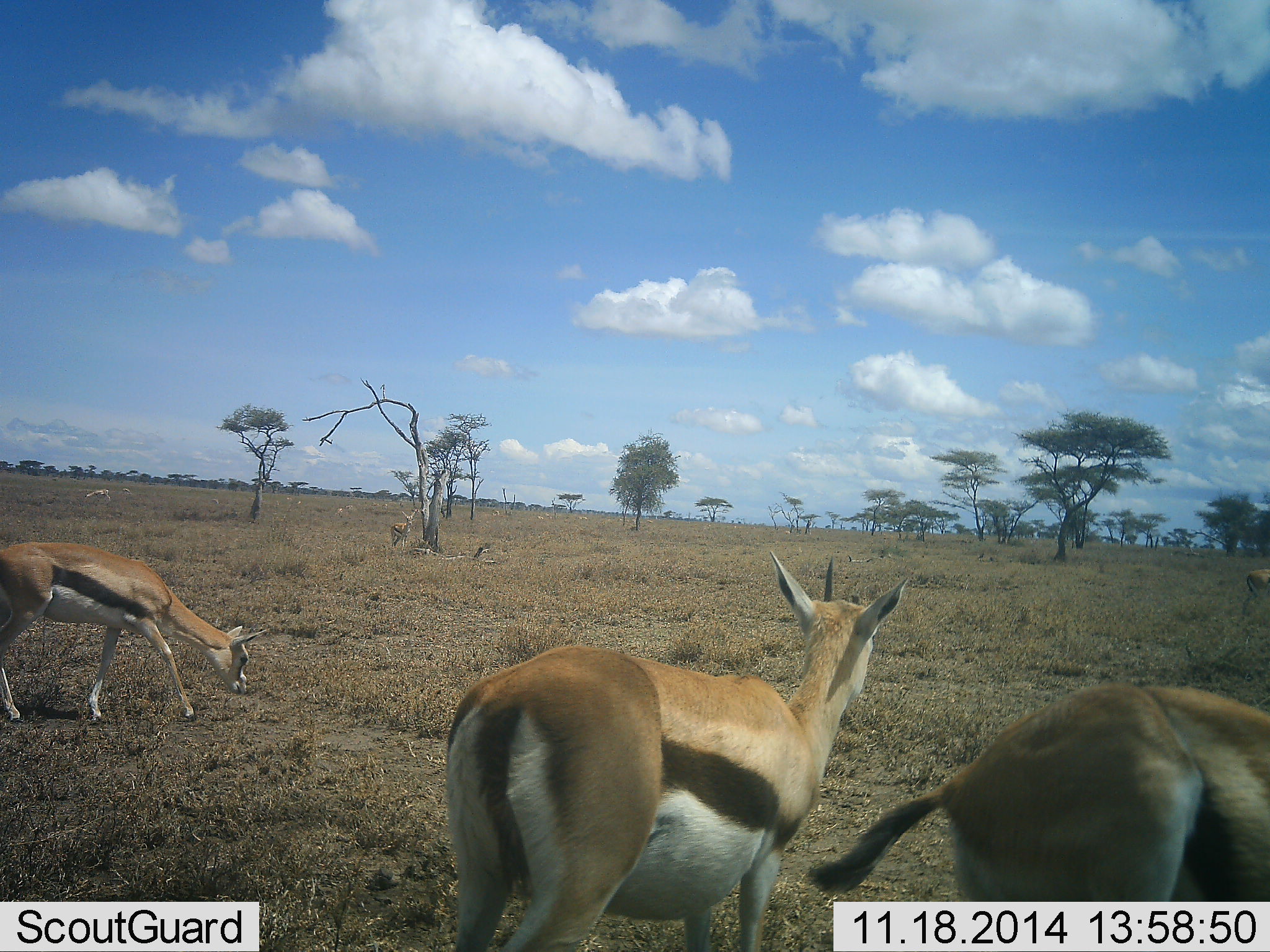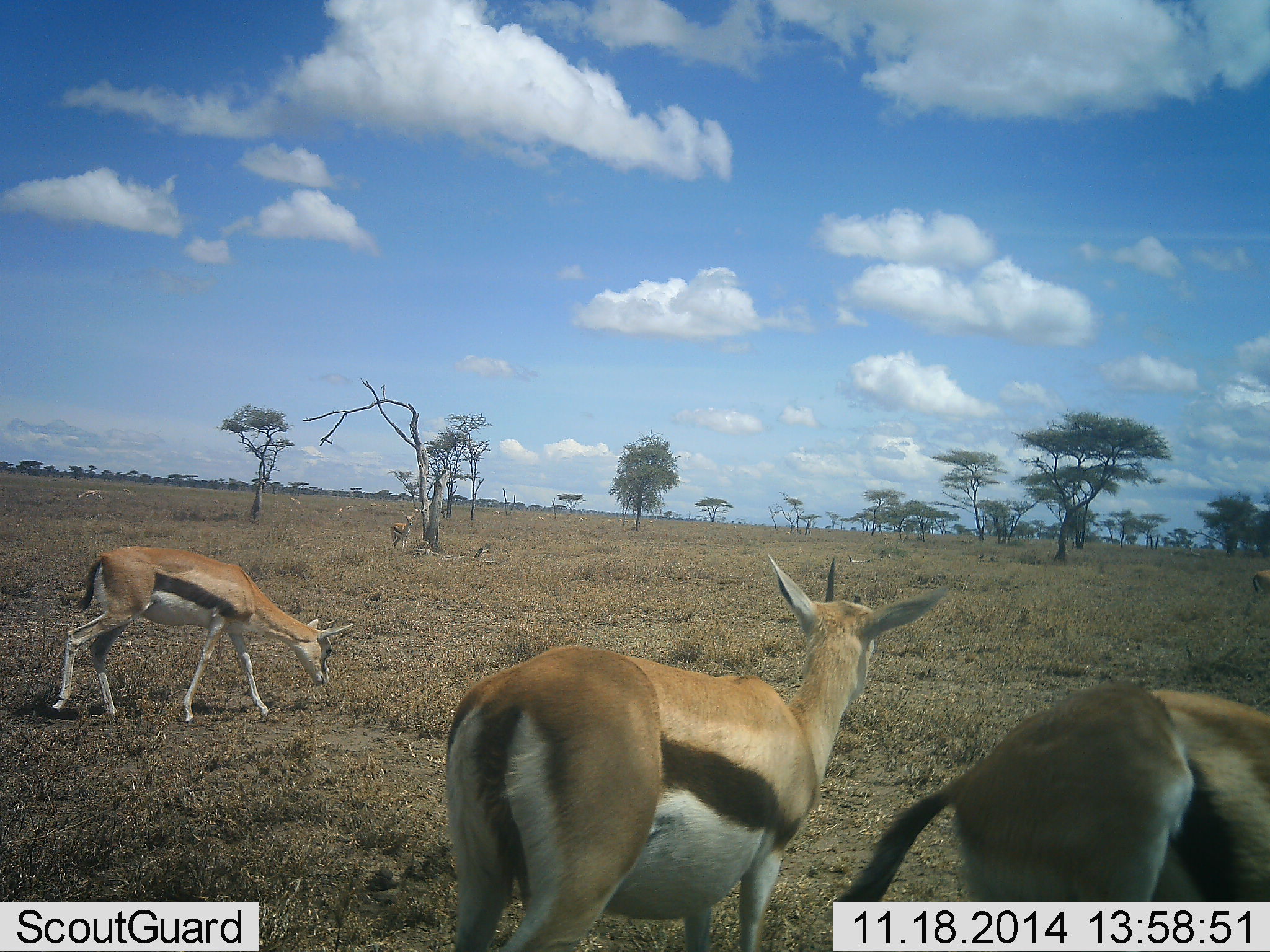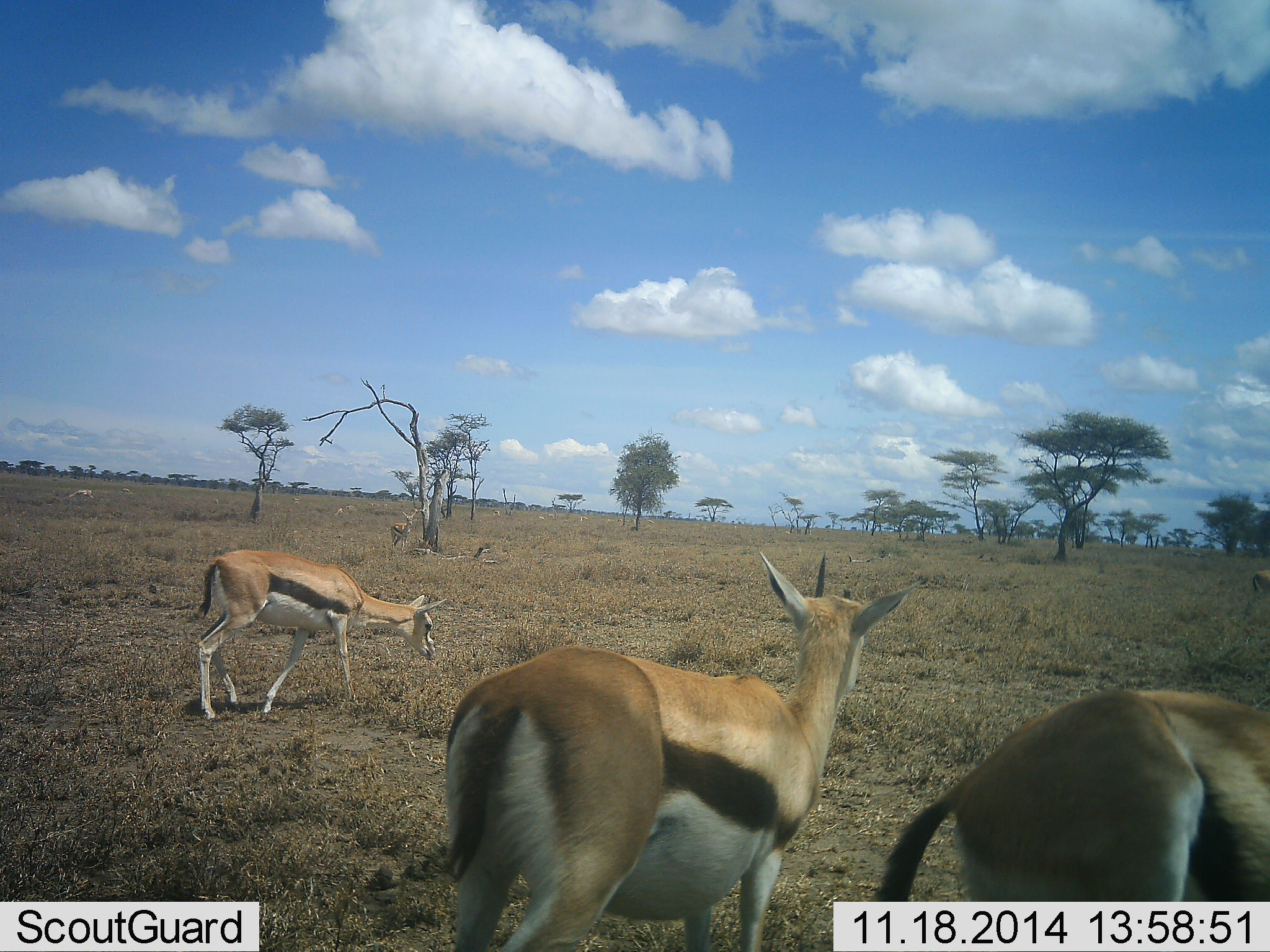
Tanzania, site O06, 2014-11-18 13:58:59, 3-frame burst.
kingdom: Animalia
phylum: Chordata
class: Mammalia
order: Artiodactyla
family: Bovidae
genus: Eudorcas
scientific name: Eudorcas thomsonii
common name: thomson's gazelle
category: gazellethomsons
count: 3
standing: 60%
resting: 0%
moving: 70%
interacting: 0%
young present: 0%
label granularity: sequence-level